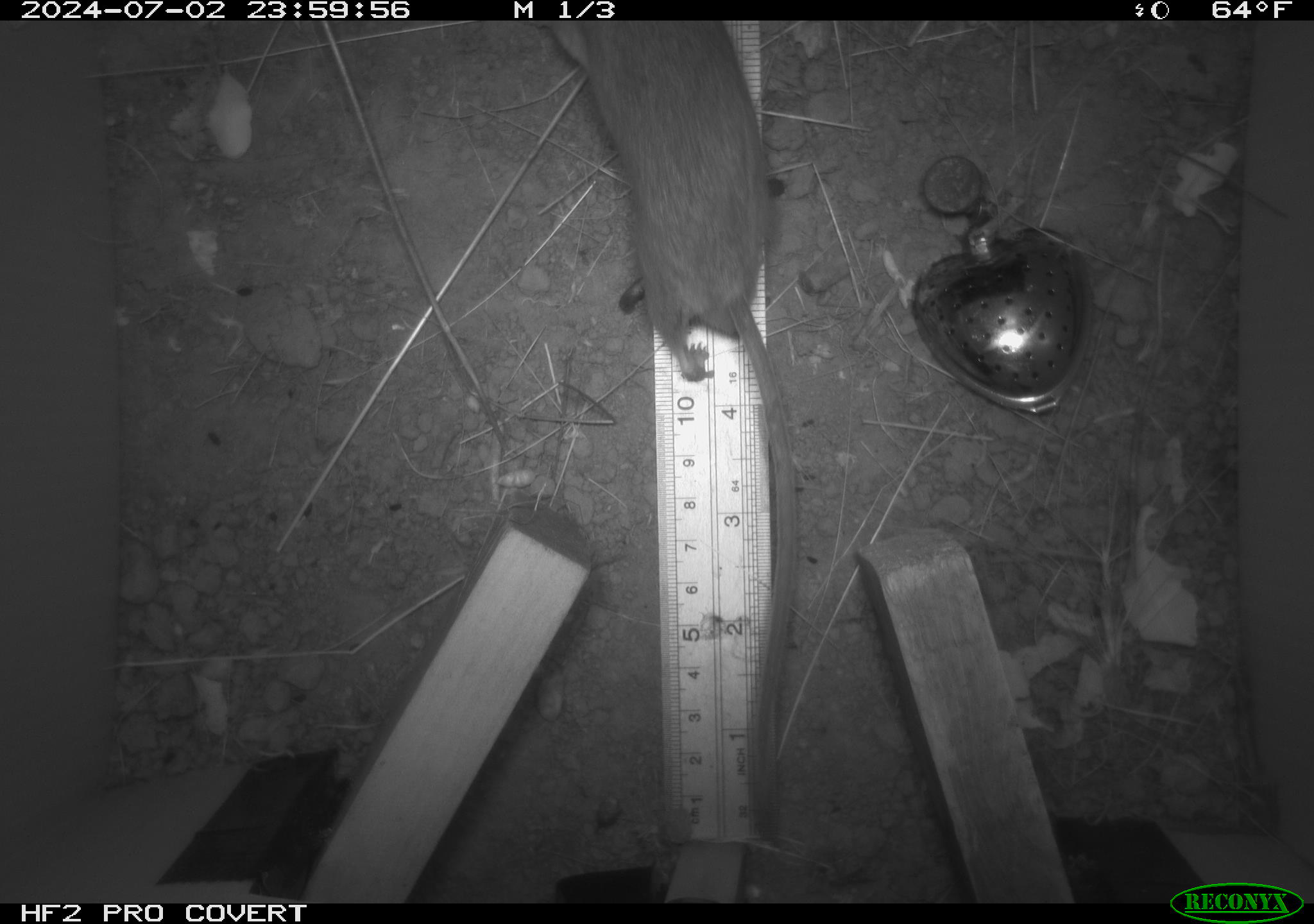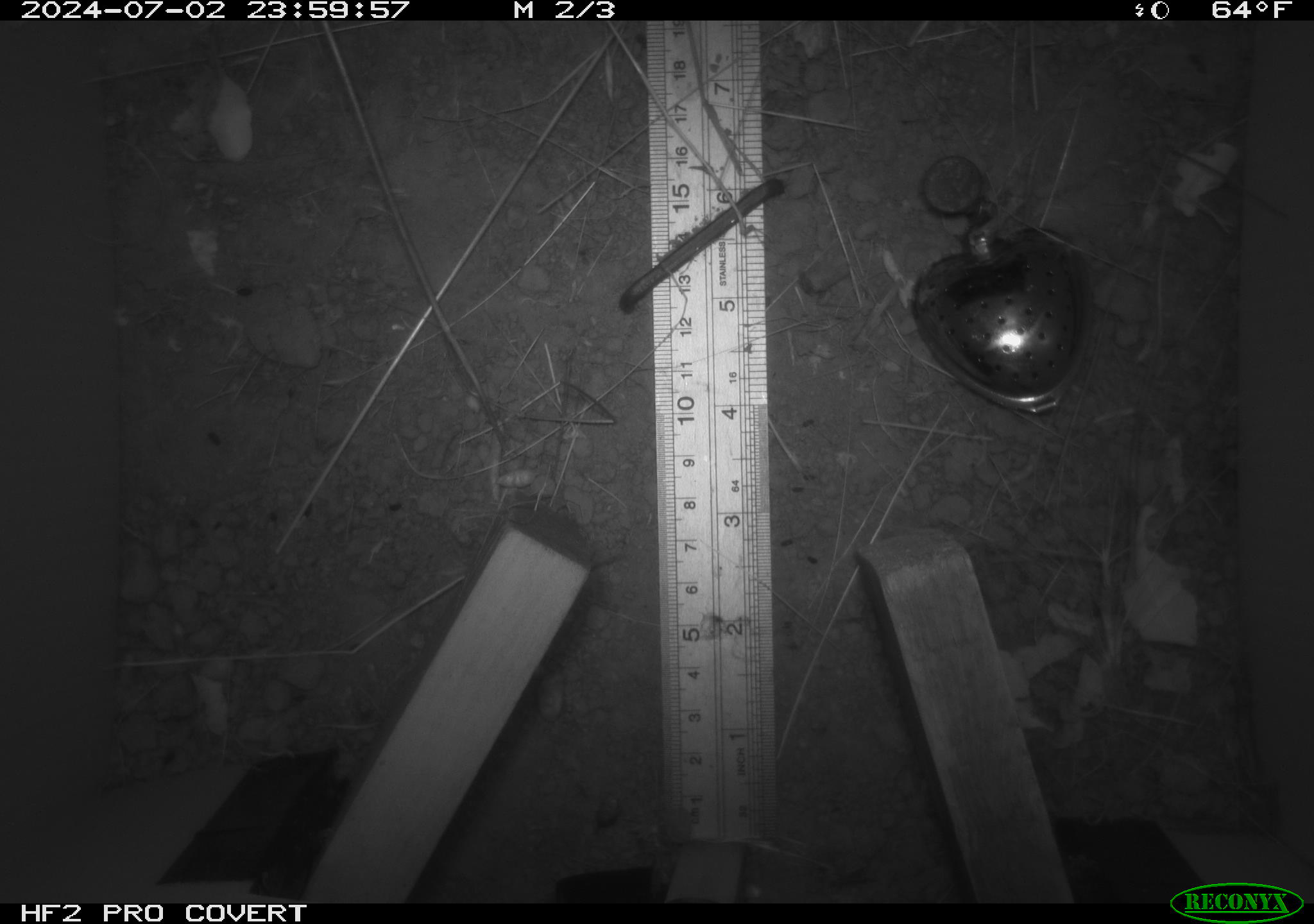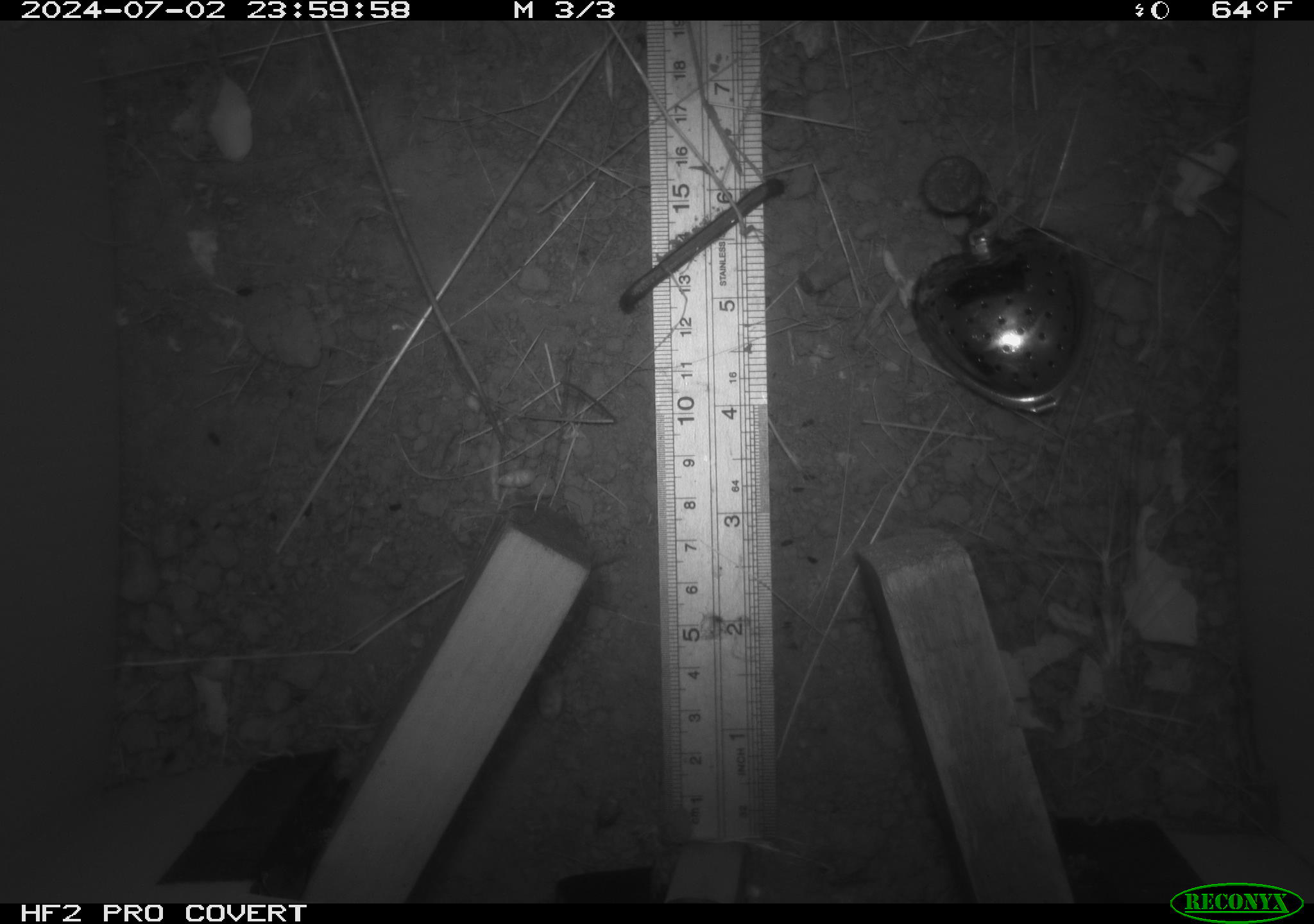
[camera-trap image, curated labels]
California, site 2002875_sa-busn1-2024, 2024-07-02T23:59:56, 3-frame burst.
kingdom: Animalia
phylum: Chordata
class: Mammalia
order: Rodentia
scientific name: Rodentia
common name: rodent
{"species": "rodent (Rodentia)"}